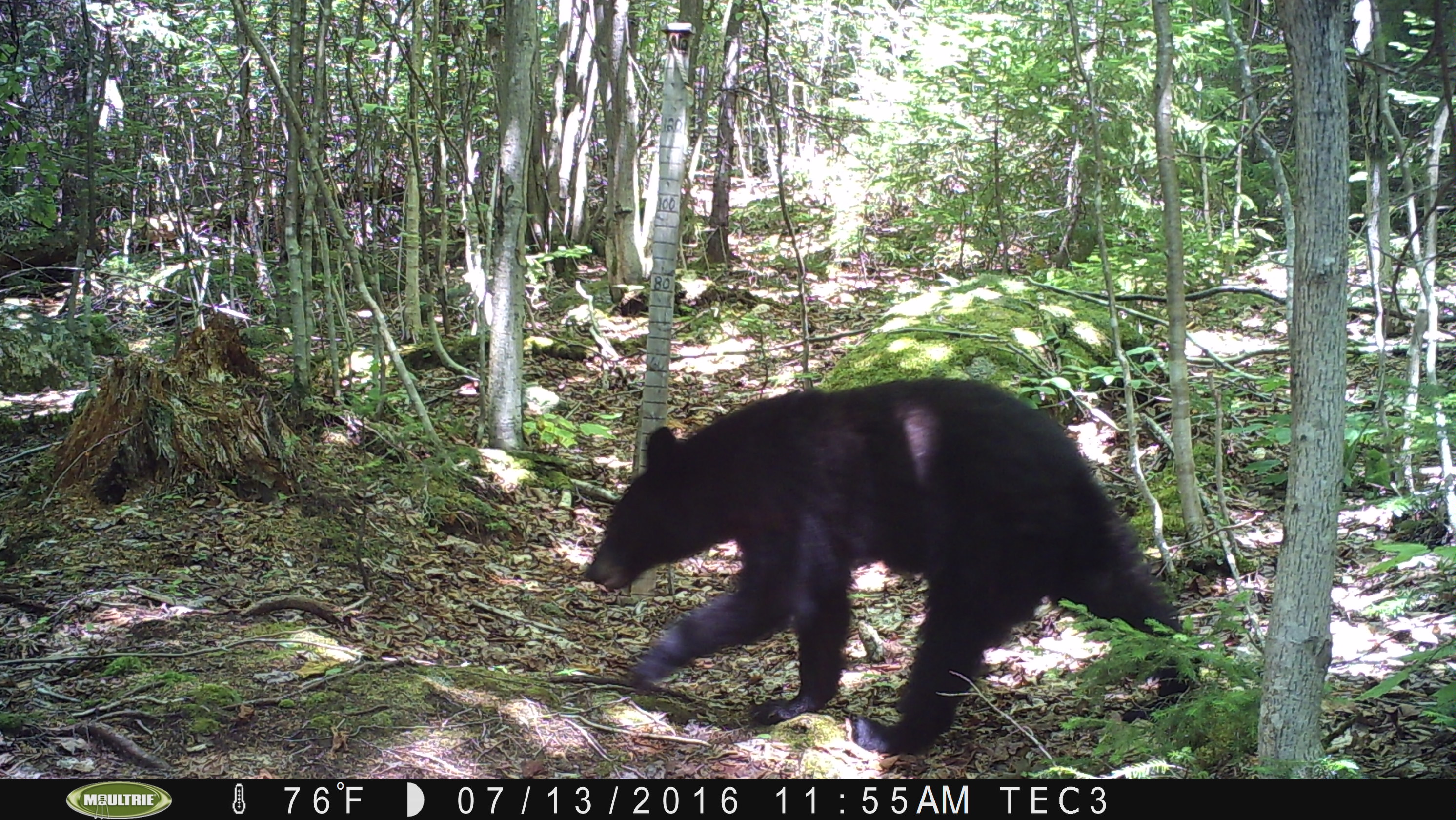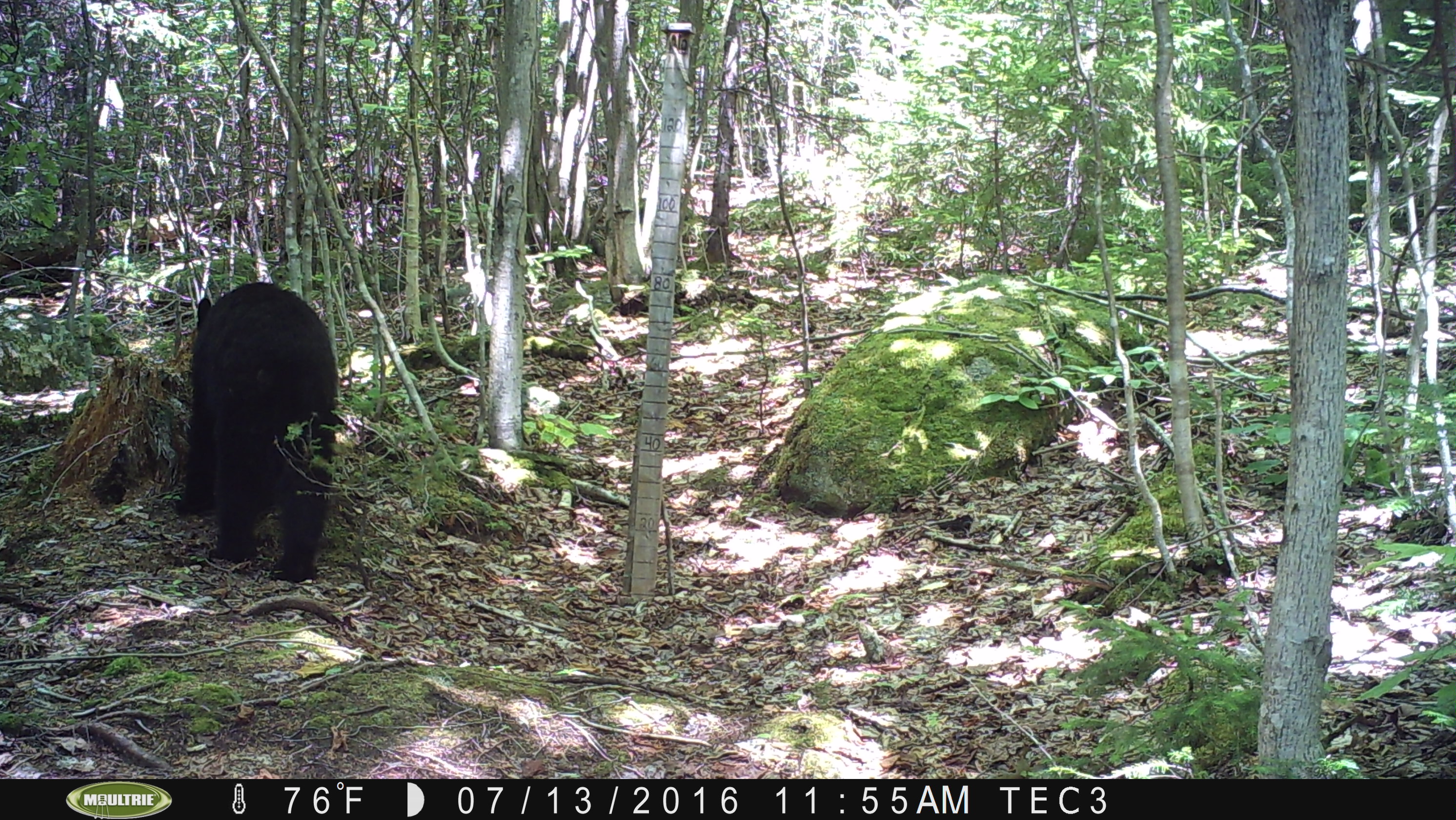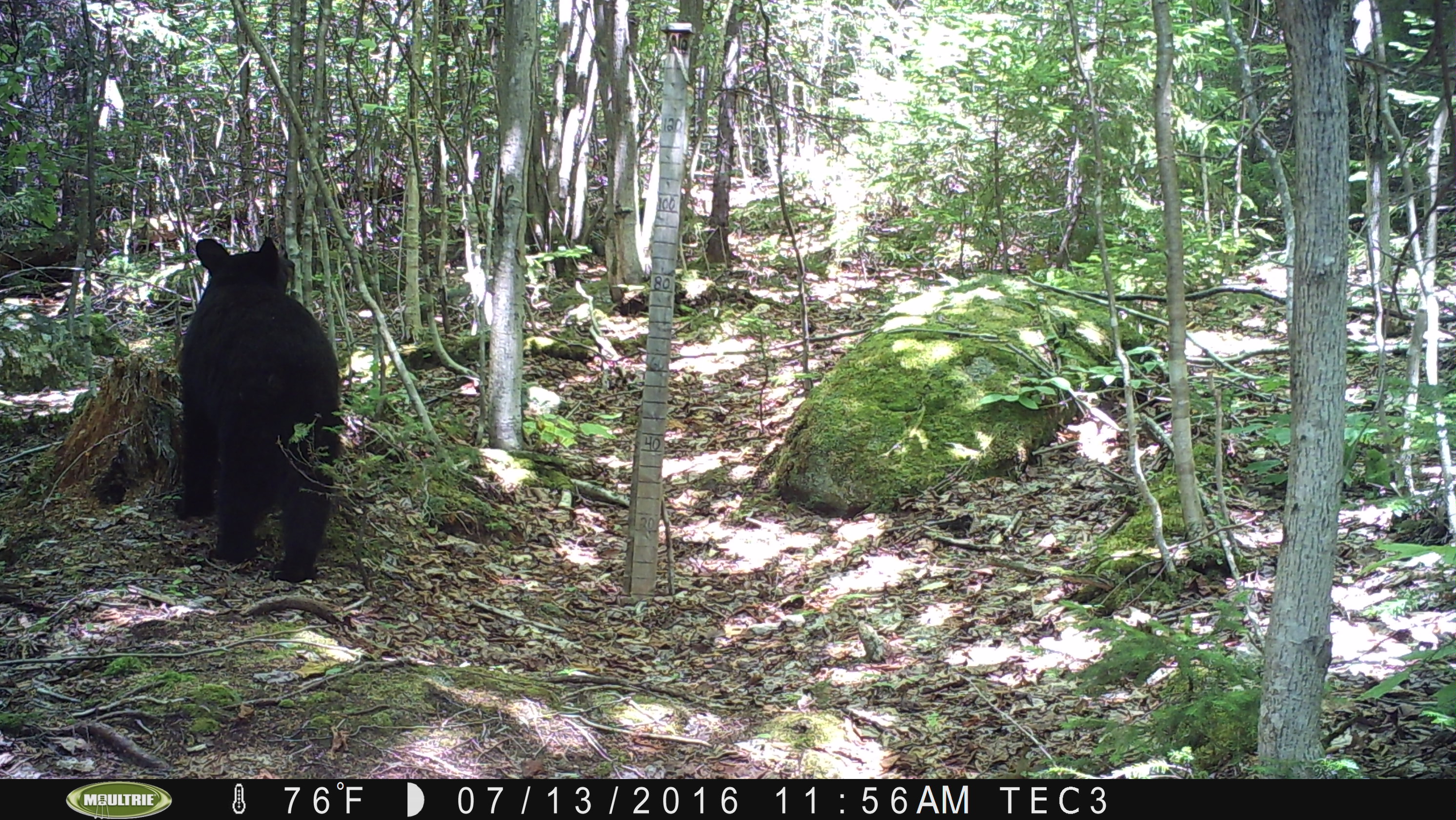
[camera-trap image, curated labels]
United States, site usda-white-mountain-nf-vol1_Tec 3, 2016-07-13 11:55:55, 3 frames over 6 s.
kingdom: Animalia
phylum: Chordata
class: Mammalia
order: Carnivora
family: Ursidae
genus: Ursus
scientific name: Ursus americanus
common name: black bear